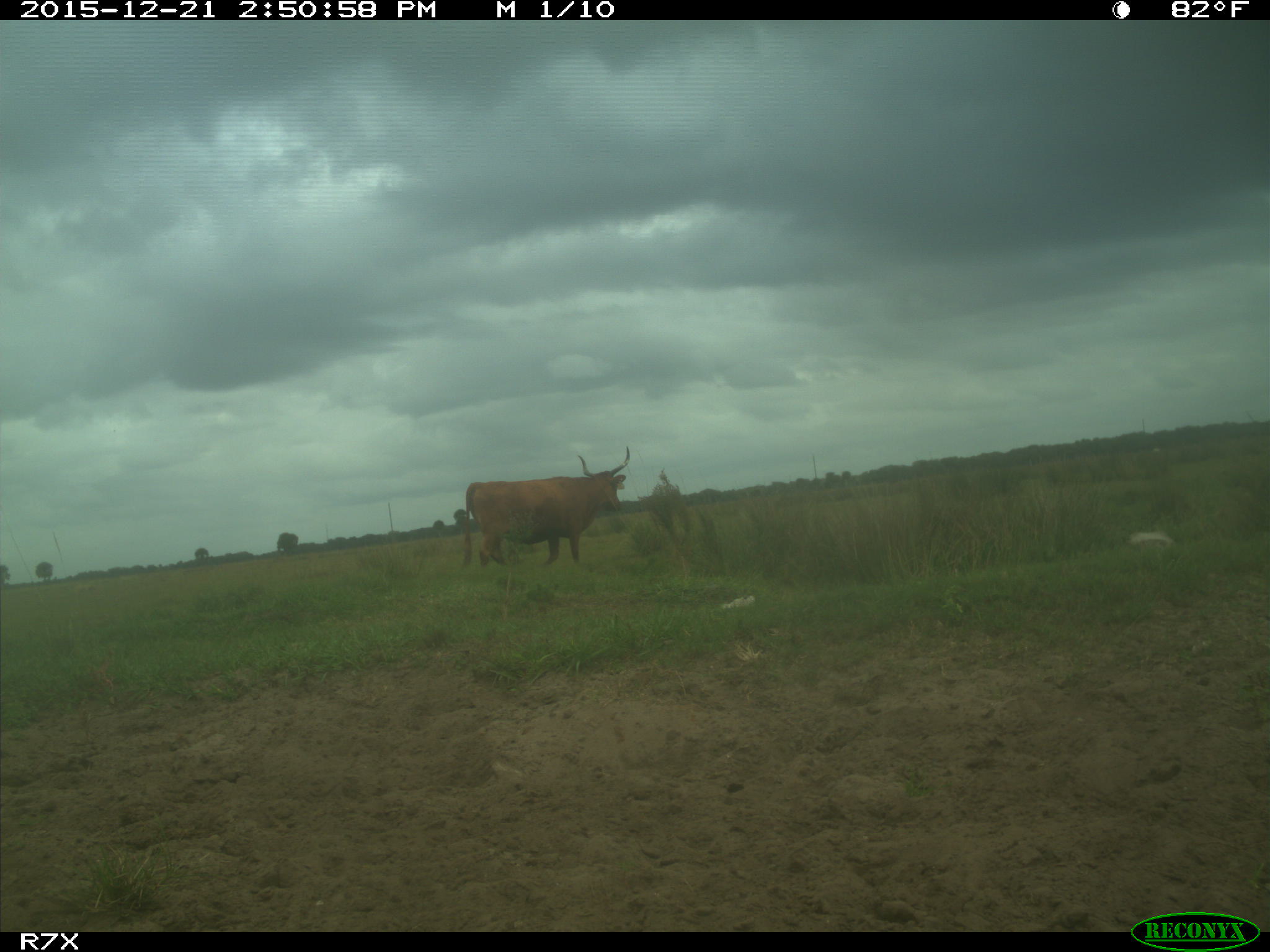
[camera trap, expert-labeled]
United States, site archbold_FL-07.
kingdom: Animalia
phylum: Chordata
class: Mammalia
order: Artiodactyla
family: Bovidae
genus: Bos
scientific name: Bos taurus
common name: domestic cow